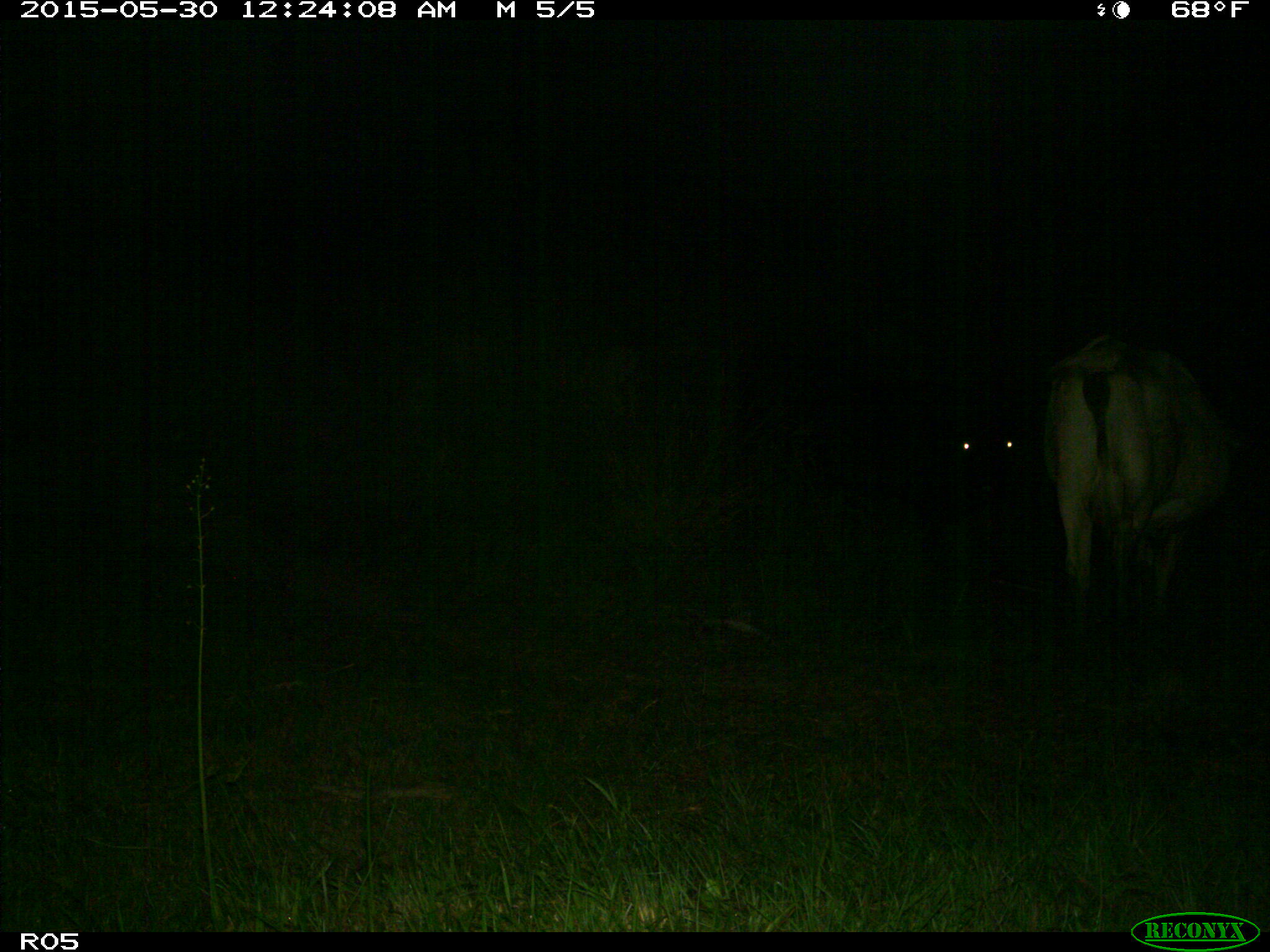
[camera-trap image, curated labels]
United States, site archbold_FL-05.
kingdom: Animalia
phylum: Chordata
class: Mammalia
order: Artiodactyla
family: Bovidae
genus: Bos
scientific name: Bos taurus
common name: domestic cow